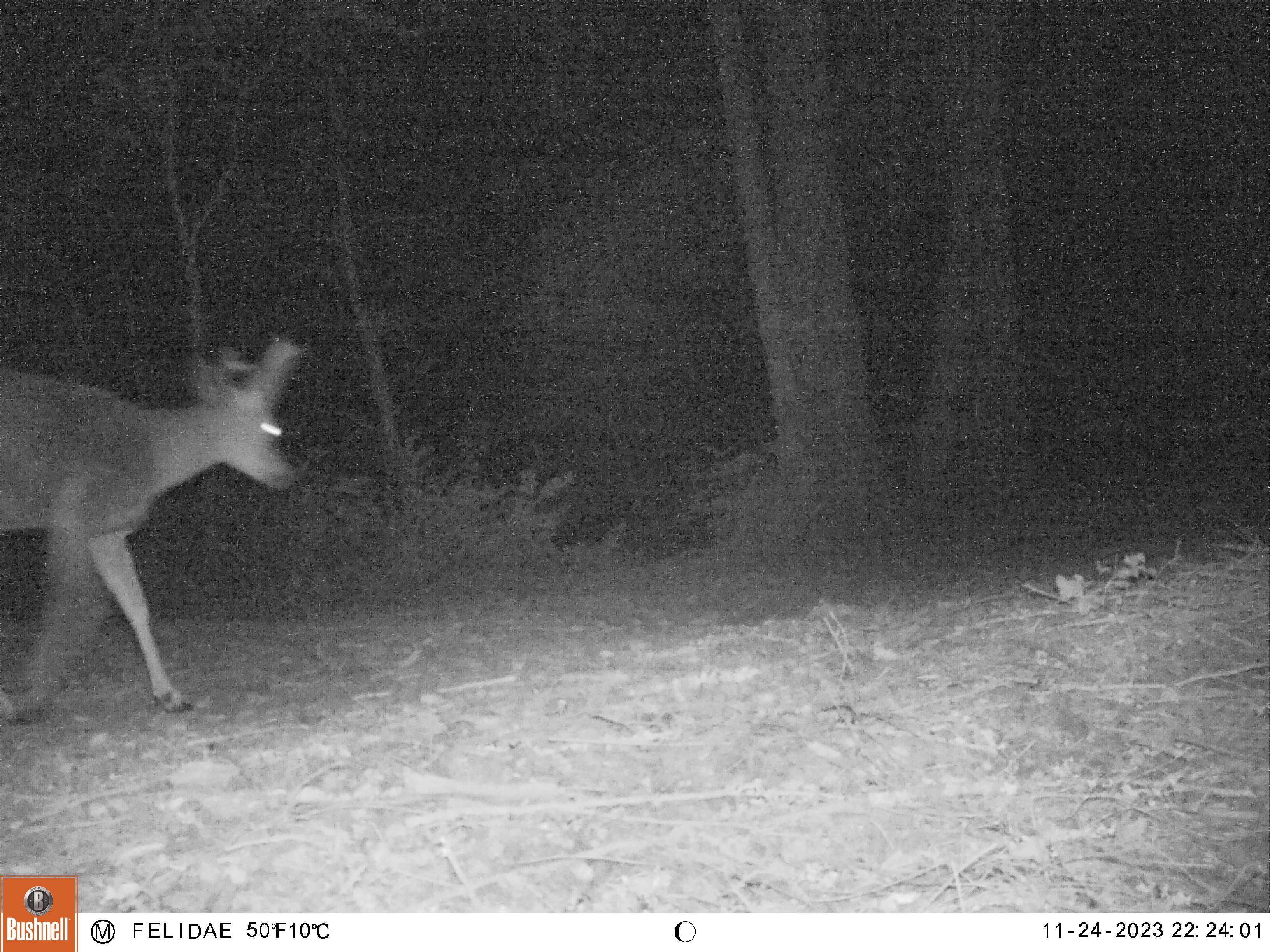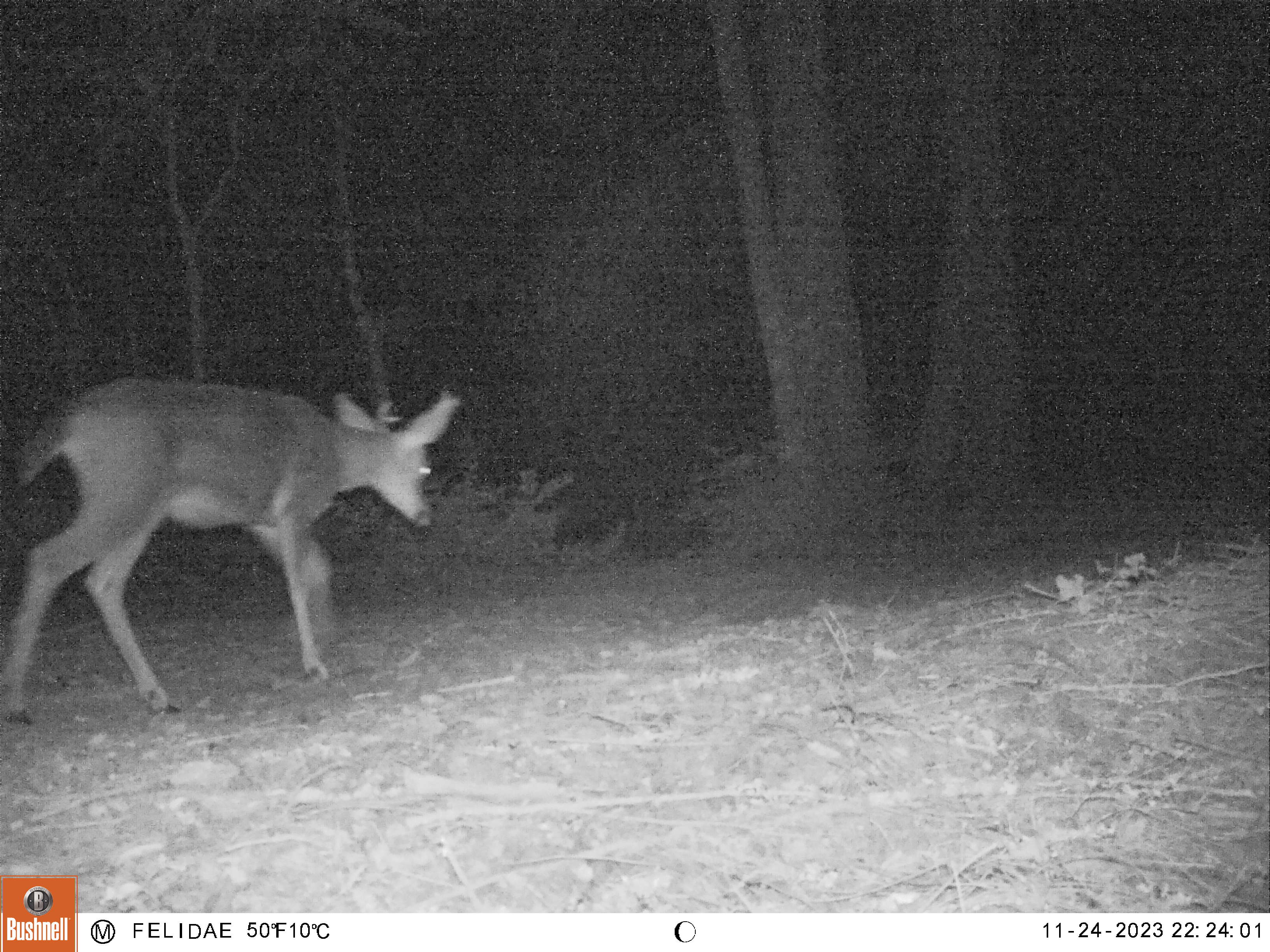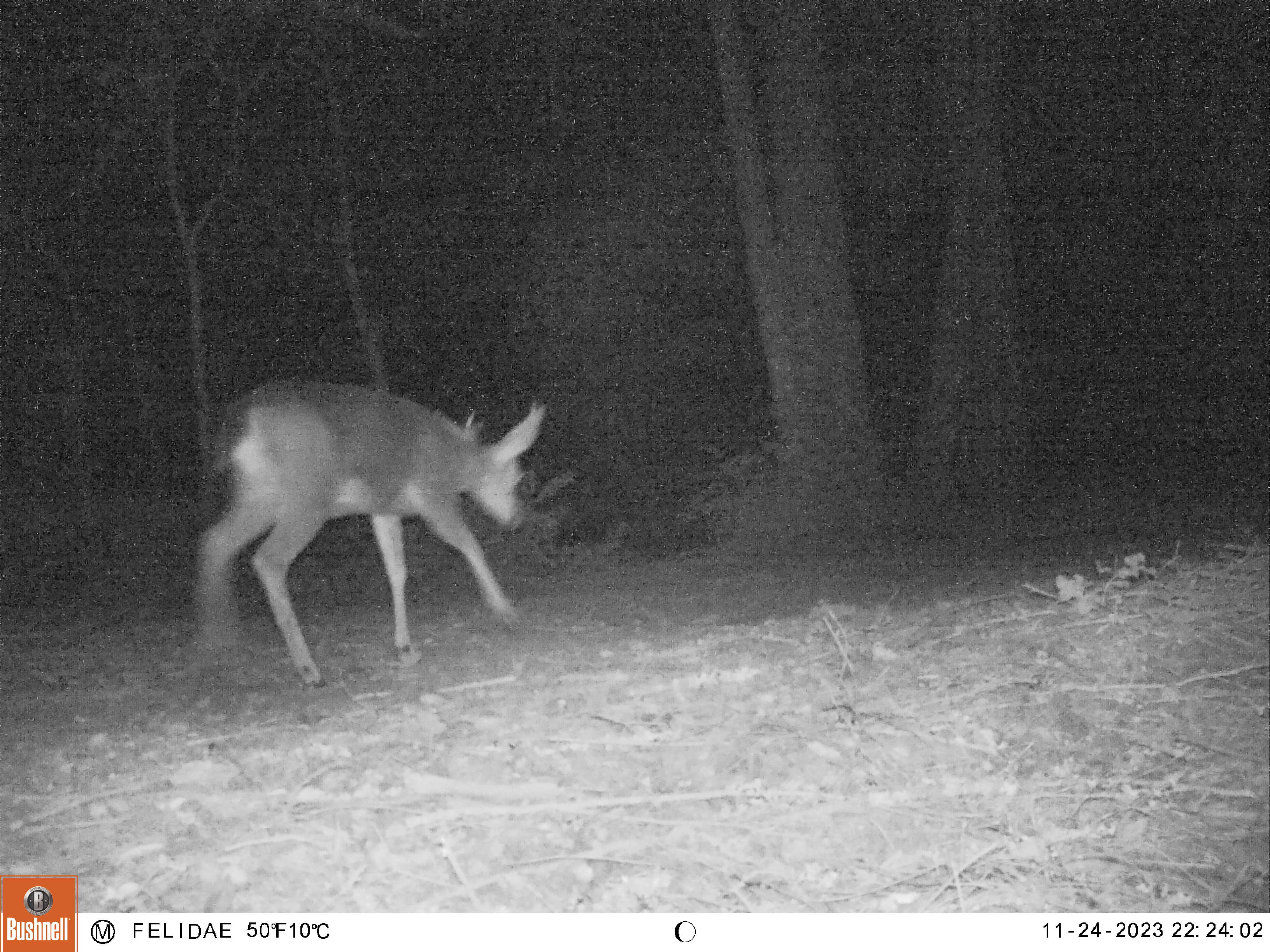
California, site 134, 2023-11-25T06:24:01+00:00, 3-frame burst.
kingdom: Animalia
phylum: Chordata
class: Mammalia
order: Artiodactyla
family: Cervidae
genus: Odocoileus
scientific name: Odocoileus hemionus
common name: mule deer